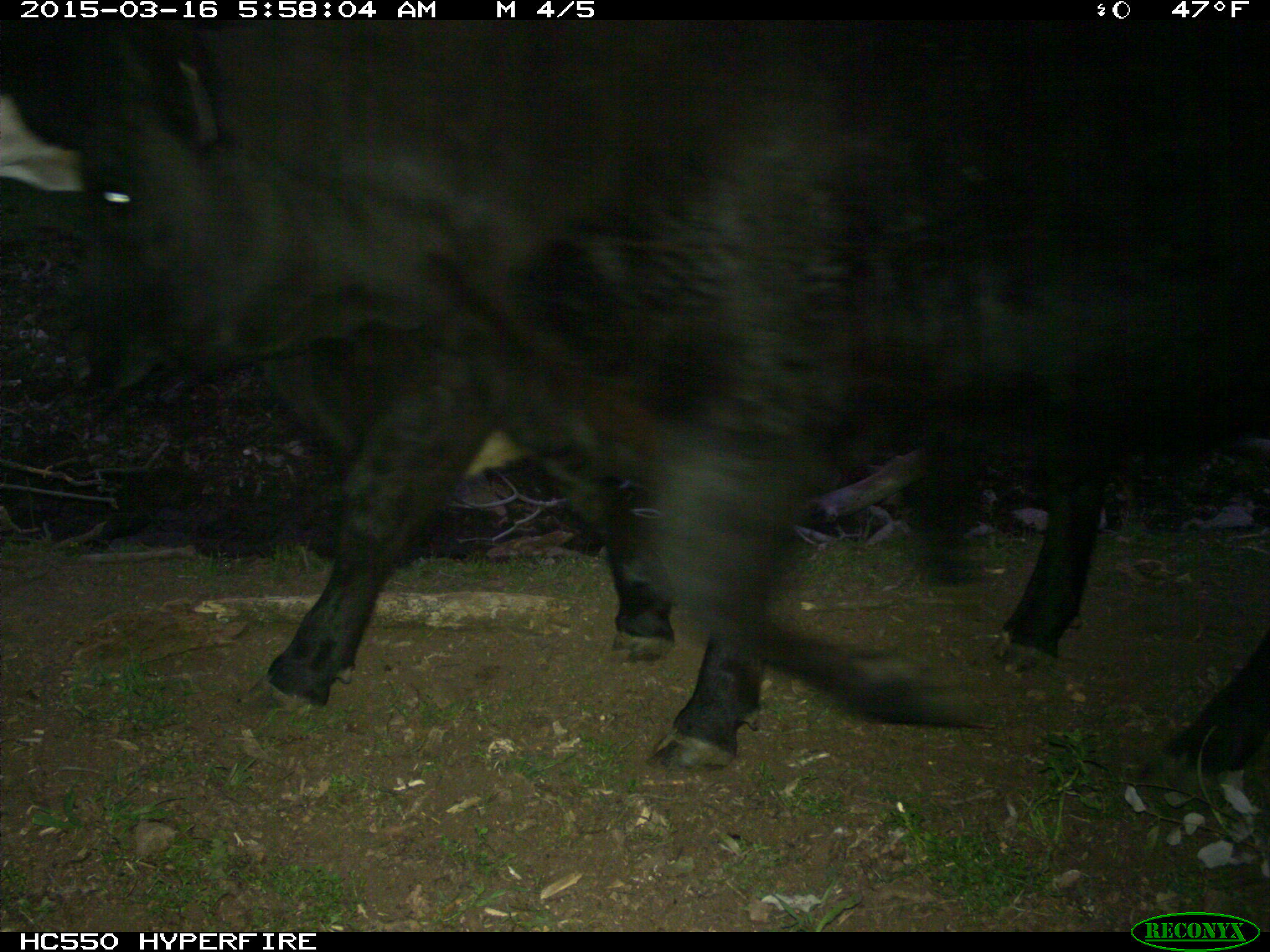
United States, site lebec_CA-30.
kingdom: Animalia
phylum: Chordata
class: Mammalia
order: Artiodactyla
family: Bovidae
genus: Bos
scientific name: Bos taurus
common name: domestic cow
Bos taurus (domestic cow).